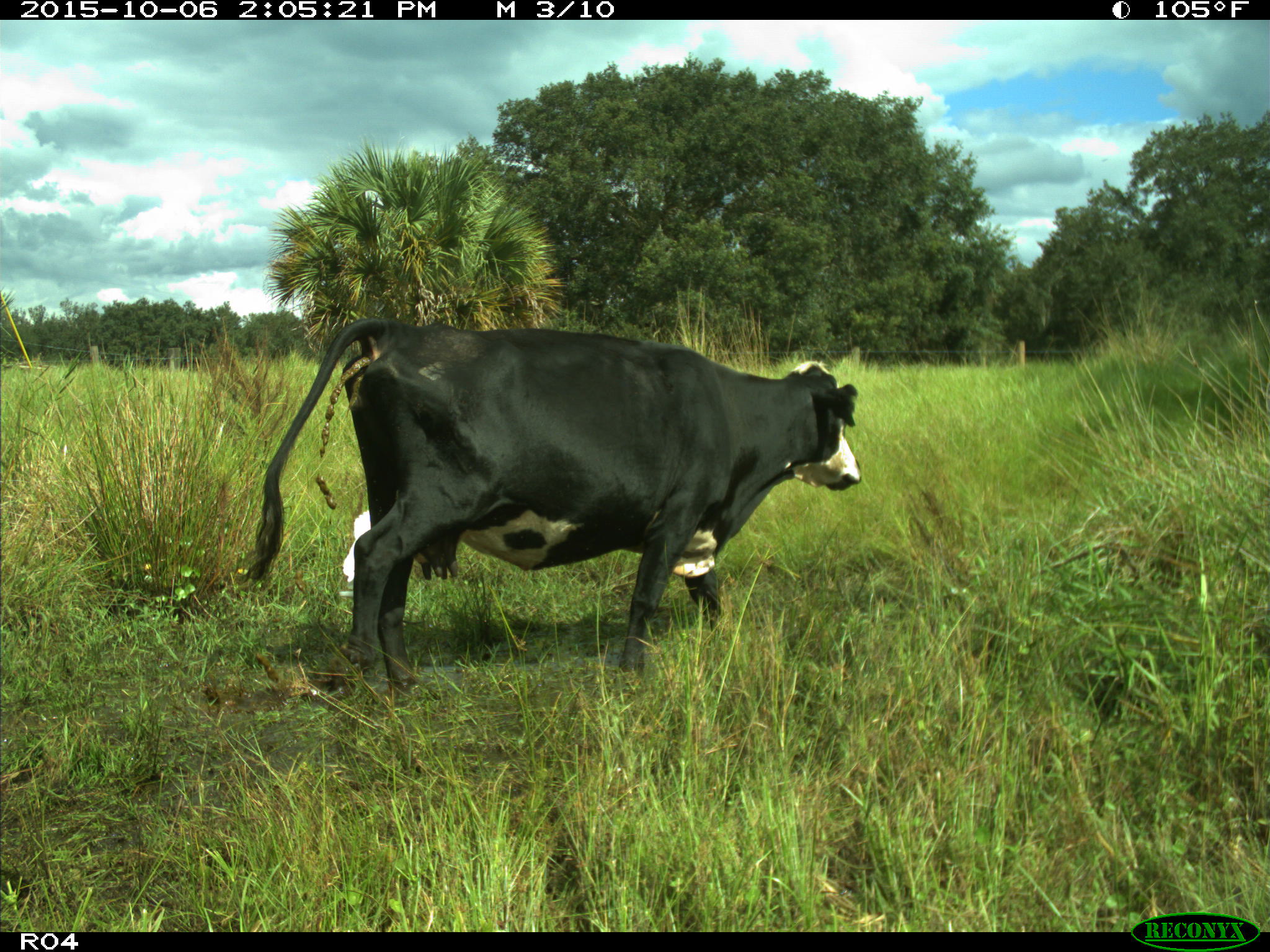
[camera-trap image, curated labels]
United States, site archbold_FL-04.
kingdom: Animalia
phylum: Chordata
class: Mammalia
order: Artiodactyla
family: Bovidae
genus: Bos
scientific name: Bos taurus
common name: domestic cow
Bos taurus (domestic cow).